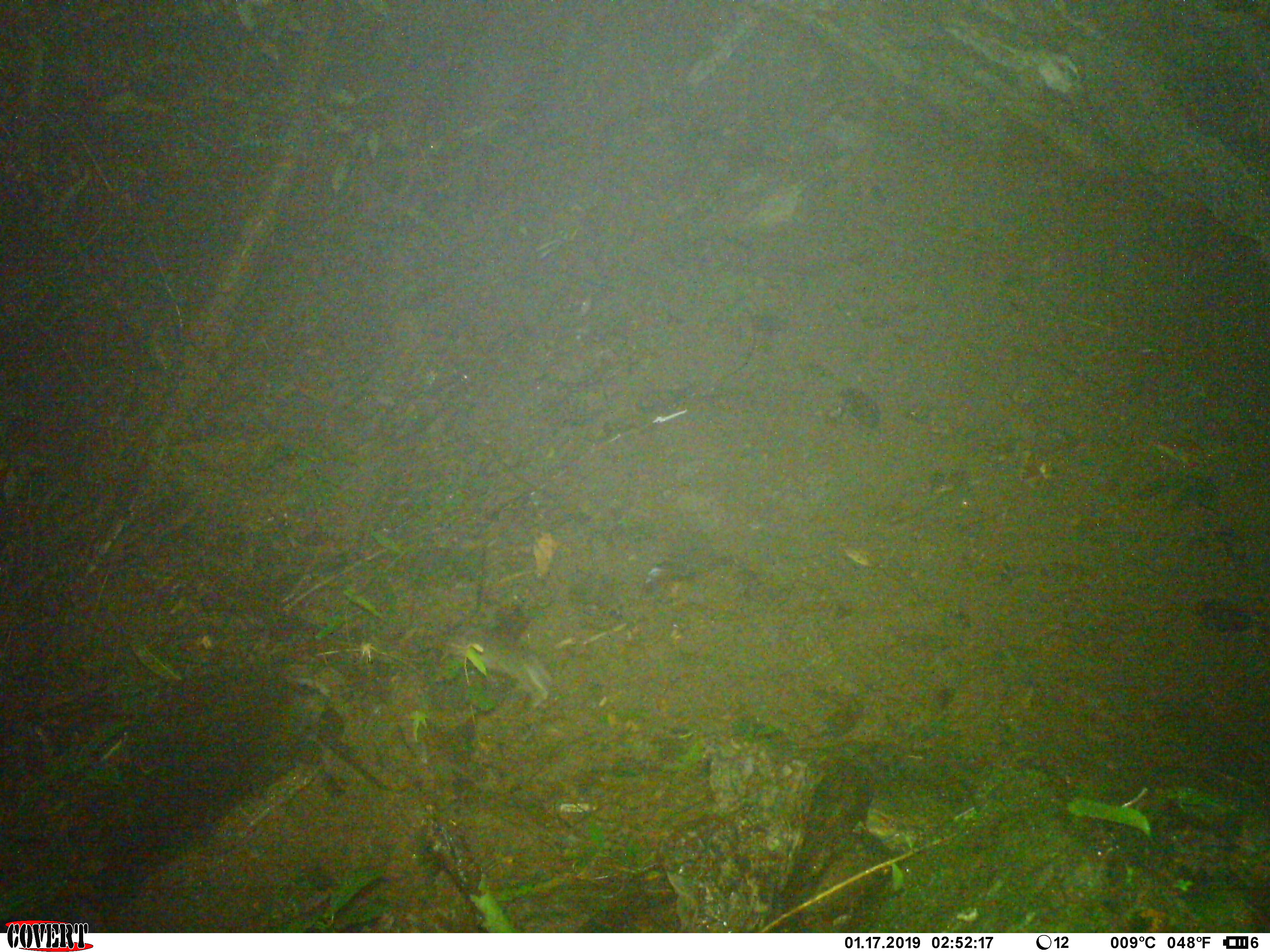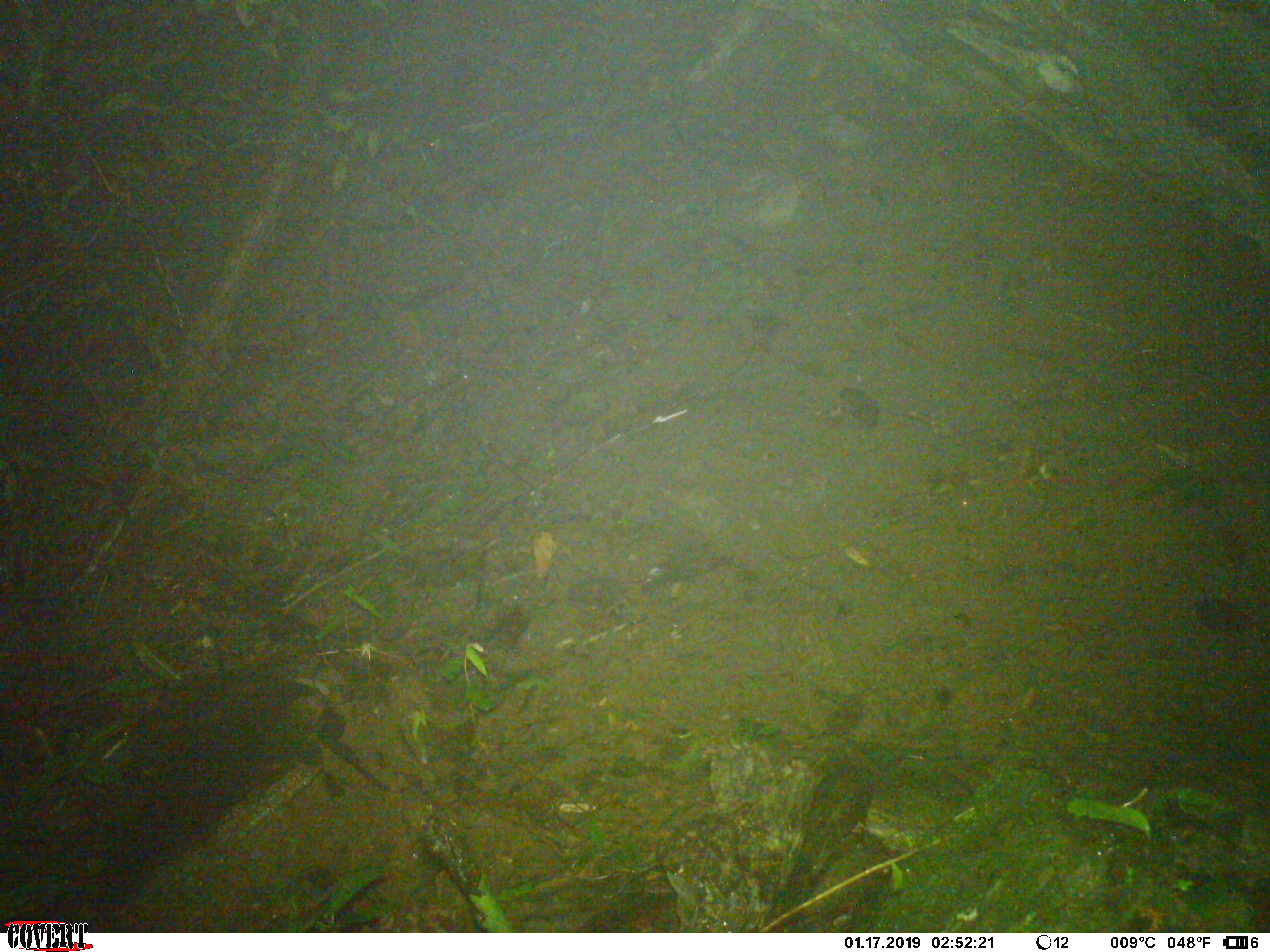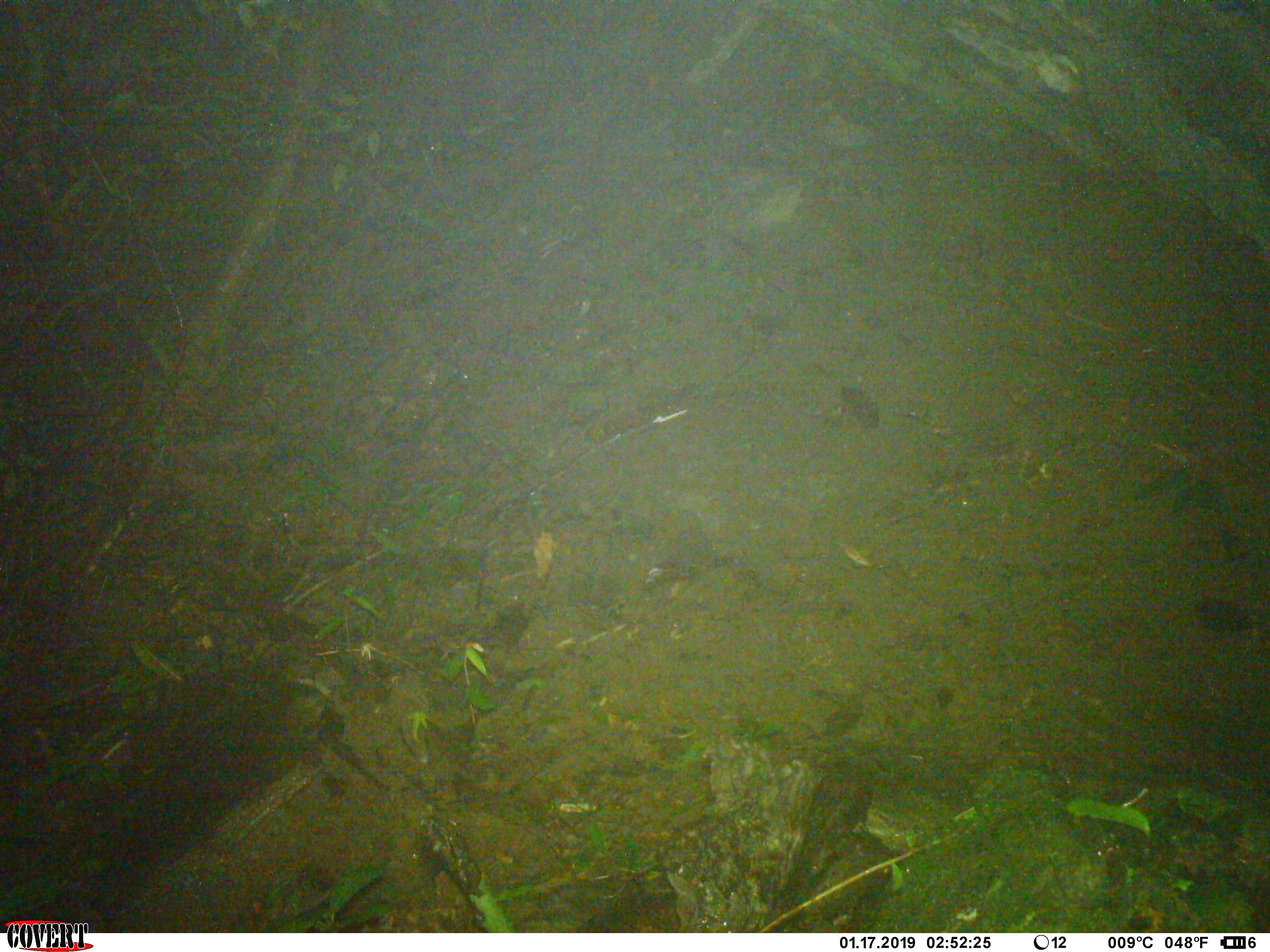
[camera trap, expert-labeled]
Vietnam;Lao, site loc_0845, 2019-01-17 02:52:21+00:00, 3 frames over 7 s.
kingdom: Animalia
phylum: Chordata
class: Mammalia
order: Rodentia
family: Muridae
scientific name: Muridae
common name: old-world mice and rats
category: unidentified murid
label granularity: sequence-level